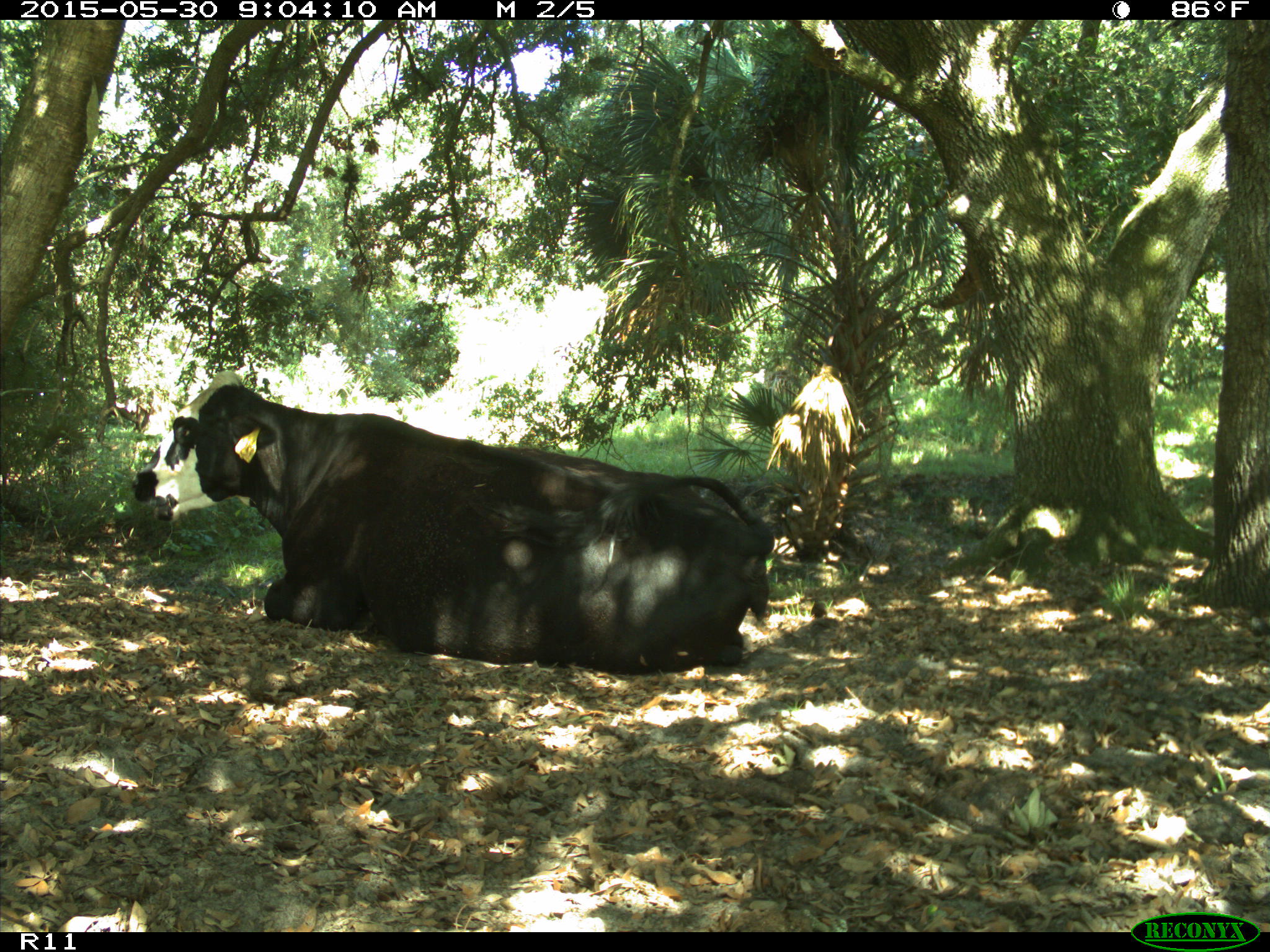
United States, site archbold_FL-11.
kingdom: Animalia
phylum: Chordata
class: Mammalia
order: Artiodactyla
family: Bovidae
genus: Bos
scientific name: Bos taurus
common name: domestic cow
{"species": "Bos taurus (domestic cow)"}